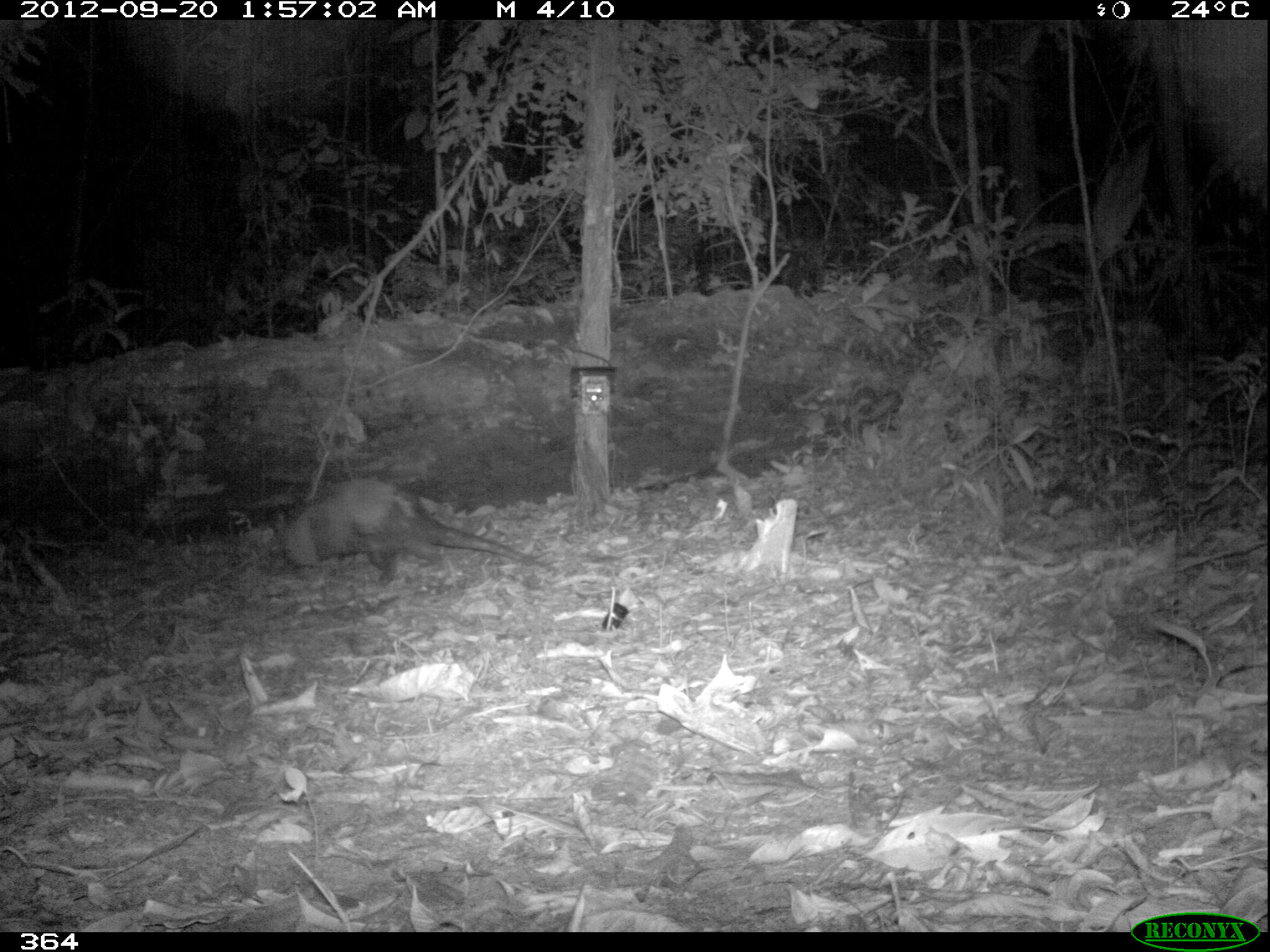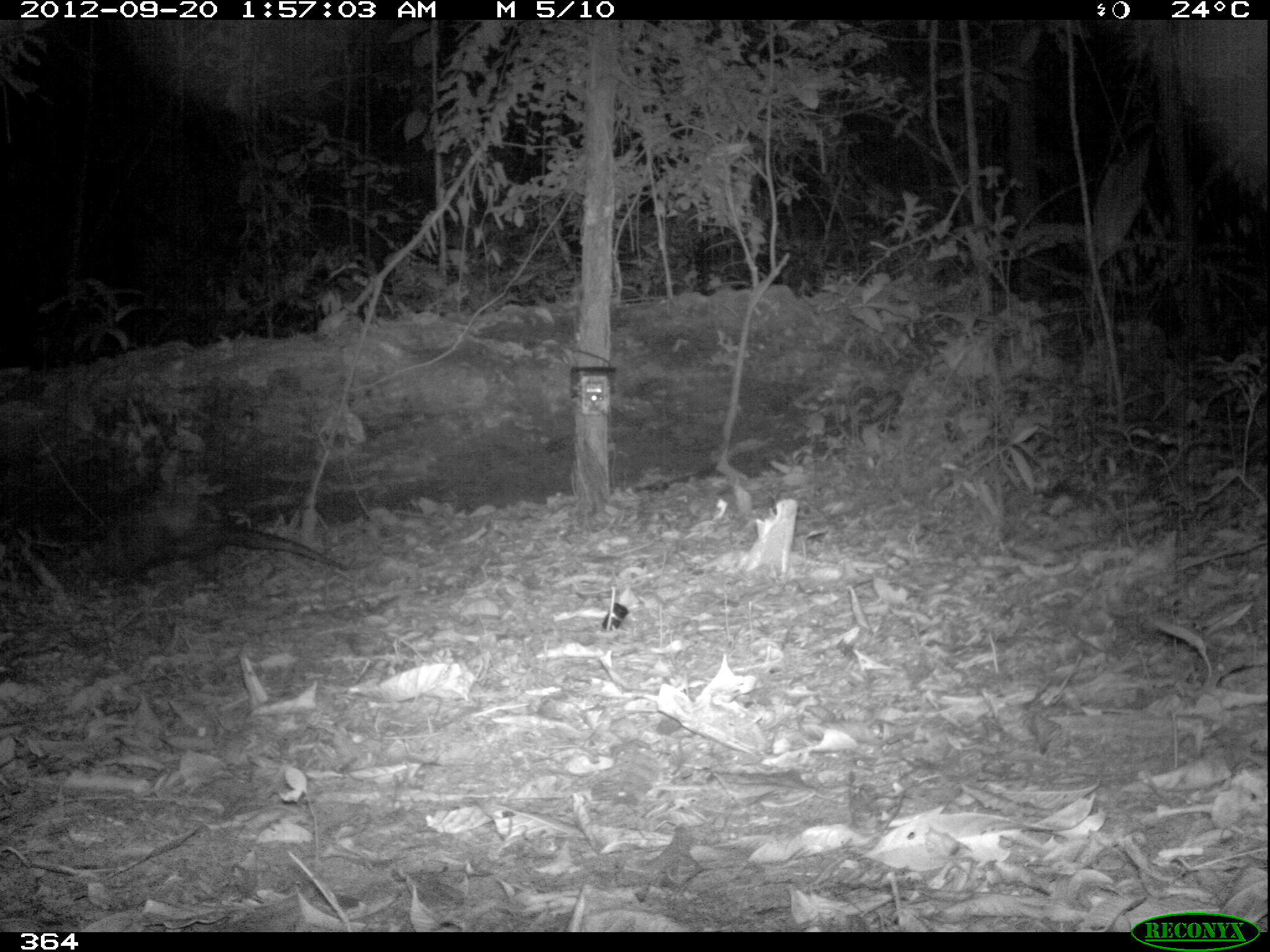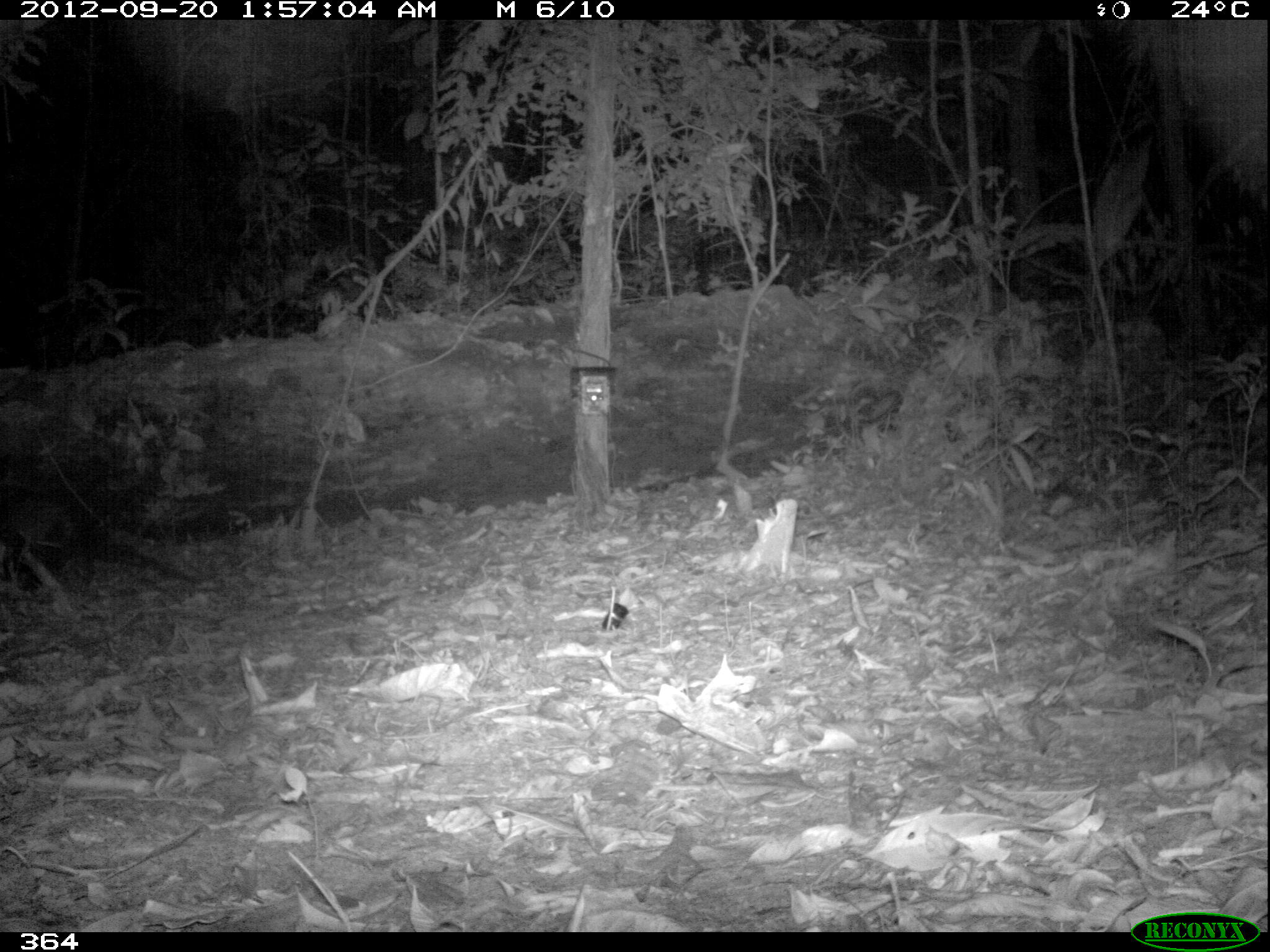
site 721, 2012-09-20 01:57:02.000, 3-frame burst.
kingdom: Animalia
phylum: Chordata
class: Mammalia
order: Cingulata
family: Dasypodidae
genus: Dasypus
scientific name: Dasypus novemcinctus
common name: nine-banded armadillo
Dasypus novemcinctus (nine-banded armadillo).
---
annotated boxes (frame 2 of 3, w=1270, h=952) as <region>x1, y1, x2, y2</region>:
dasypus novemcinctus: <region>62, 491, 350, 600</region>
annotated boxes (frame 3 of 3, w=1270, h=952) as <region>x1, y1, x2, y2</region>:
dasypus novemcinctus: <region>0, 491, 201, 592</region>